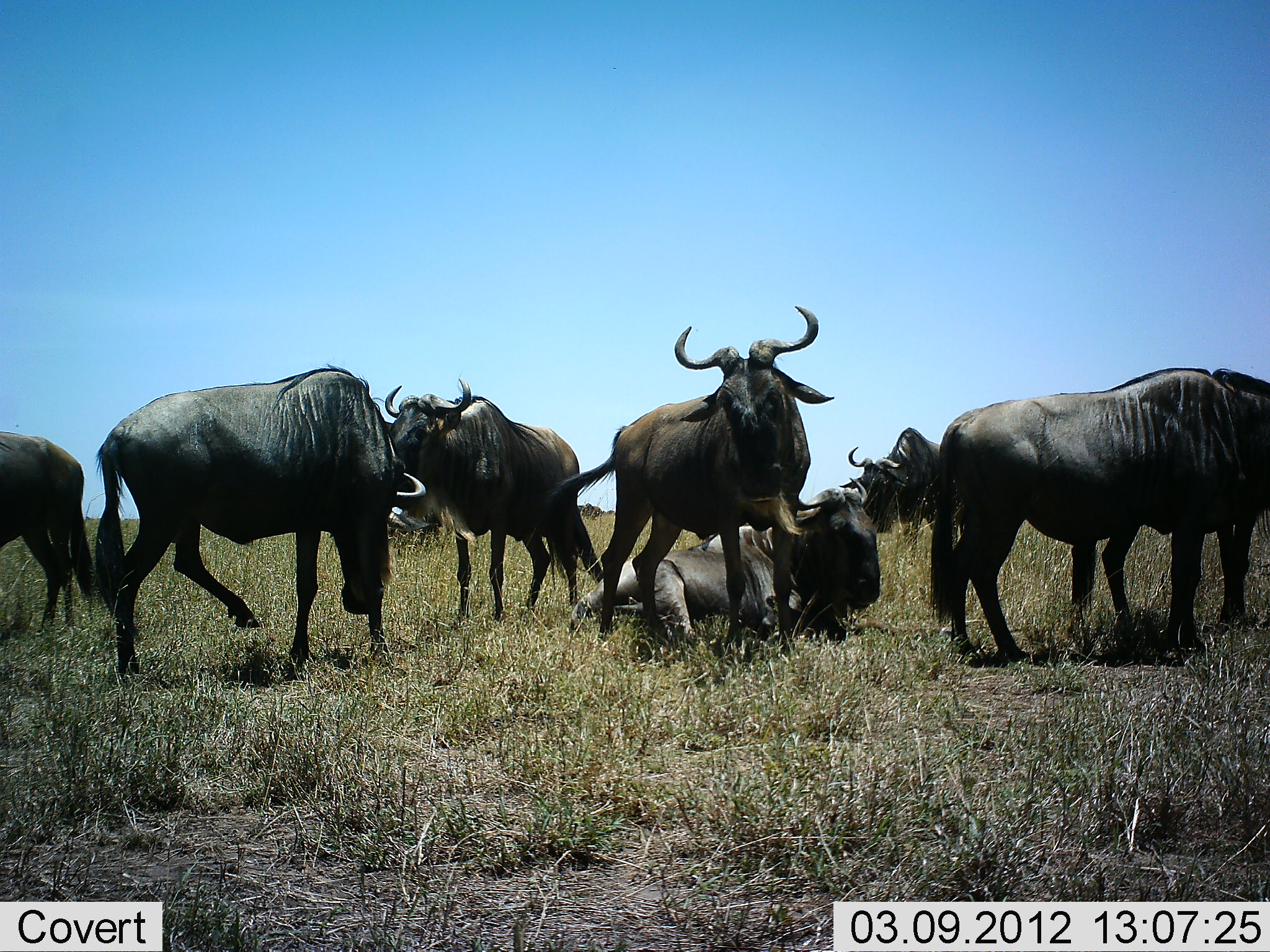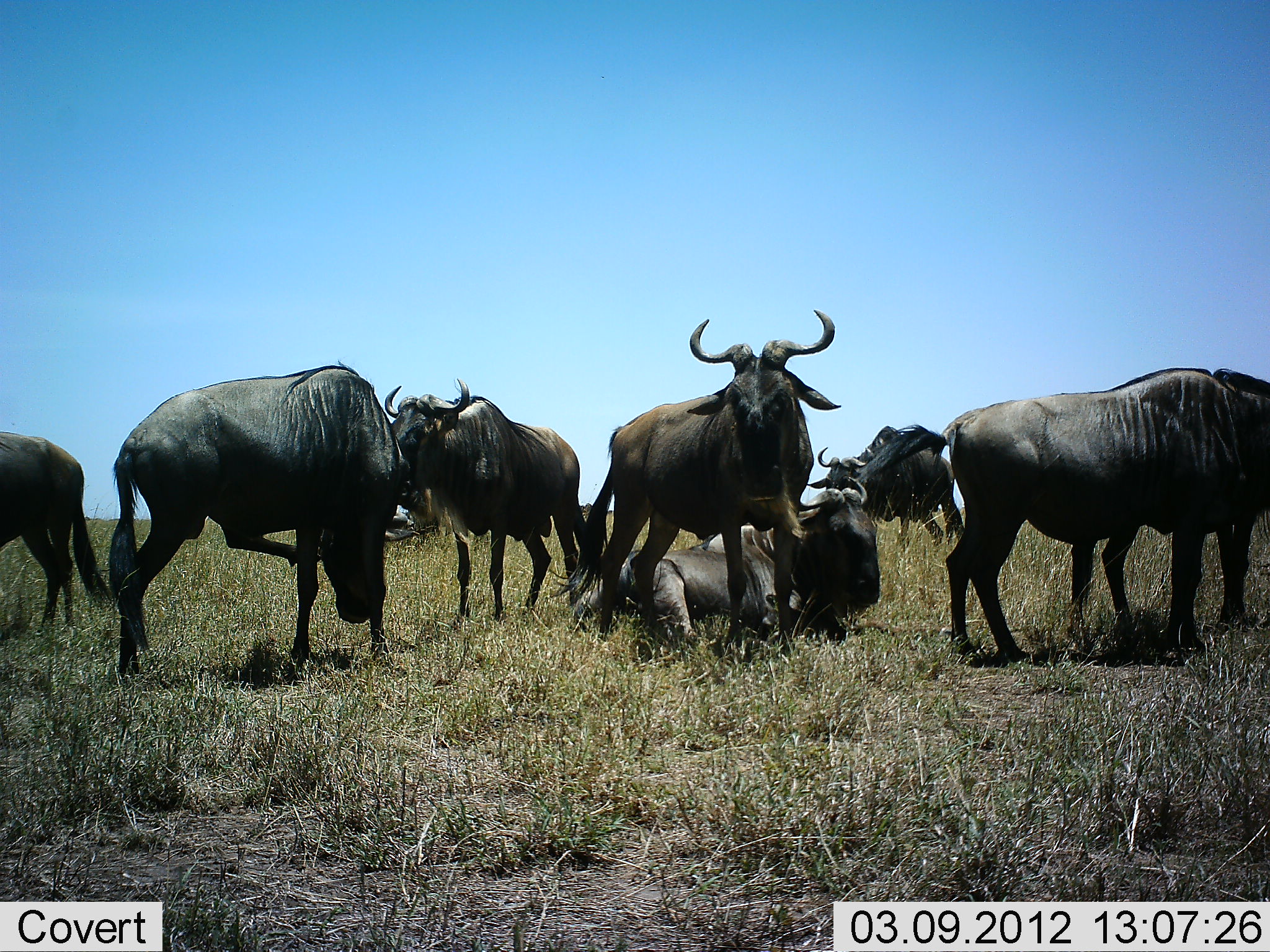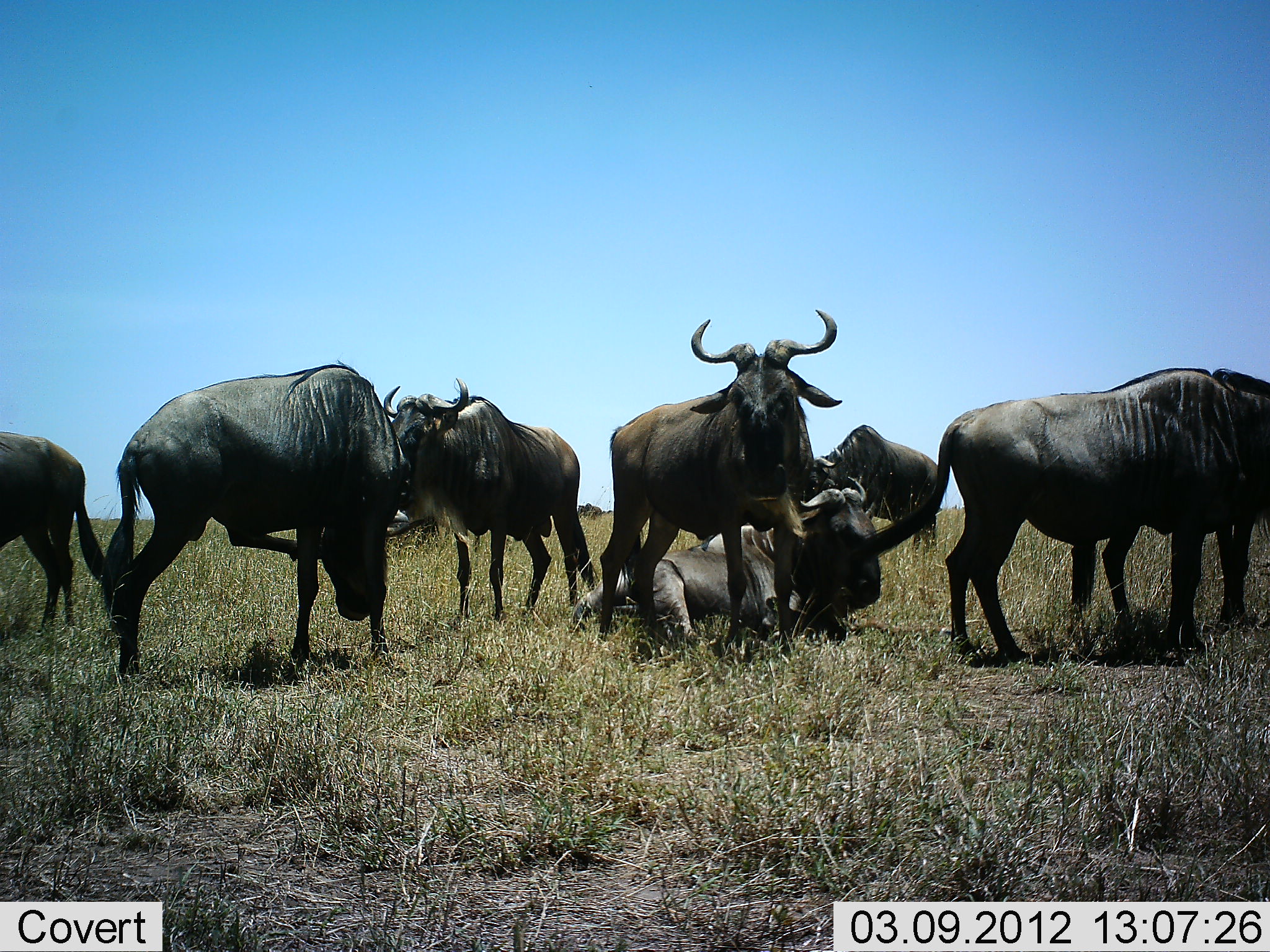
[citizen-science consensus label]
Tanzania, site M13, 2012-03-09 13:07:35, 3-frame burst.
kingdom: Animalia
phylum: Chordata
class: Mammalia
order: Artiodactyla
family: Bovidae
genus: Connochaetes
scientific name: Connochaetes taurinus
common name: blue wildebeest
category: wildebeest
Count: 8.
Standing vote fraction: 79%.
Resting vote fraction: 79%.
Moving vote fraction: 31%.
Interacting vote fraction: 10%.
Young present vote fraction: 0%.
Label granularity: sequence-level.